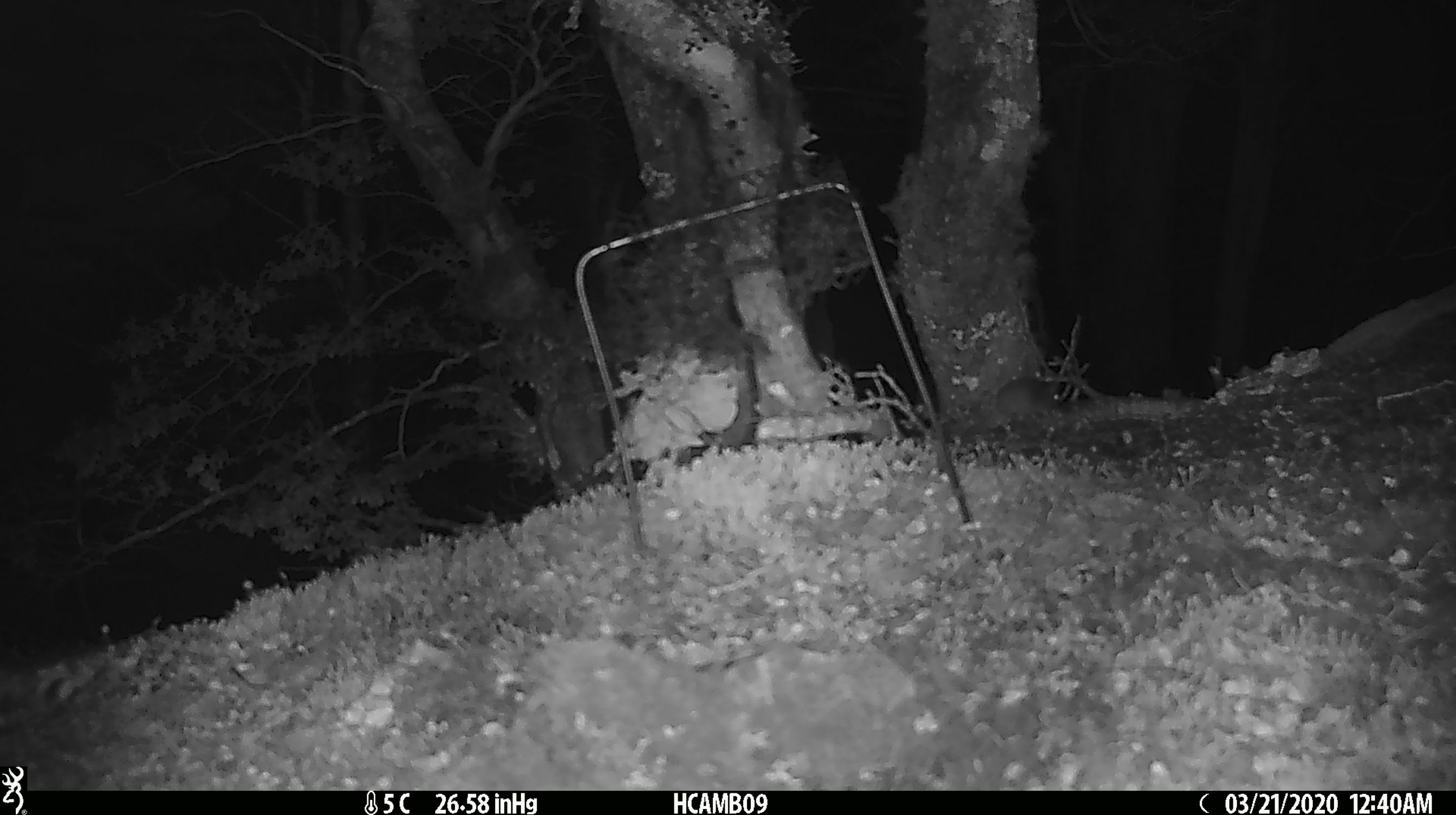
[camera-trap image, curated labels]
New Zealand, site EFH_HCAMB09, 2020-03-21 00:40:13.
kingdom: Animalia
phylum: Chordata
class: Mammalia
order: Rodentia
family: Muridae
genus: Mus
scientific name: Mus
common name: mouse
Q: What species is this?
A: Mouse (Mus).